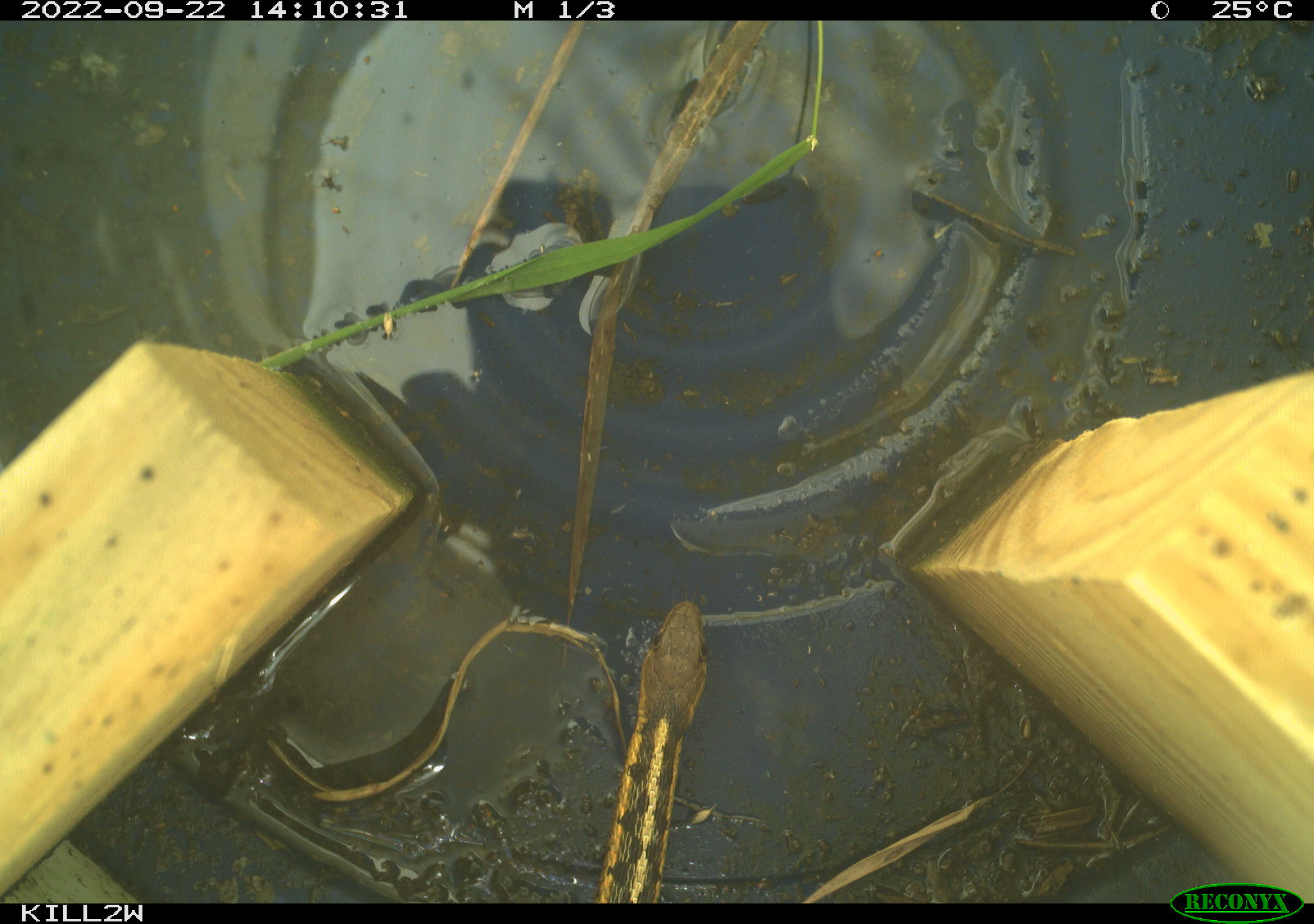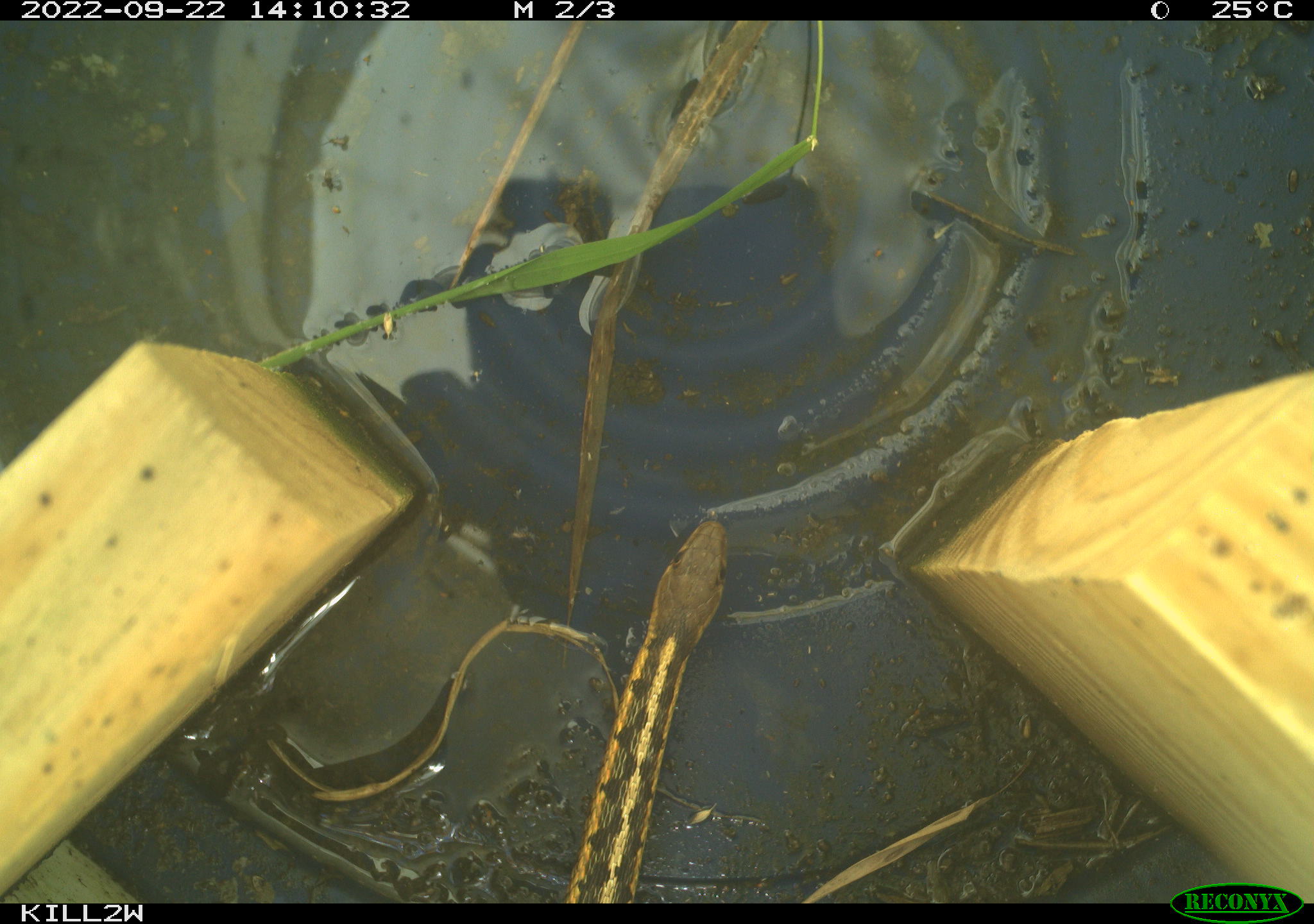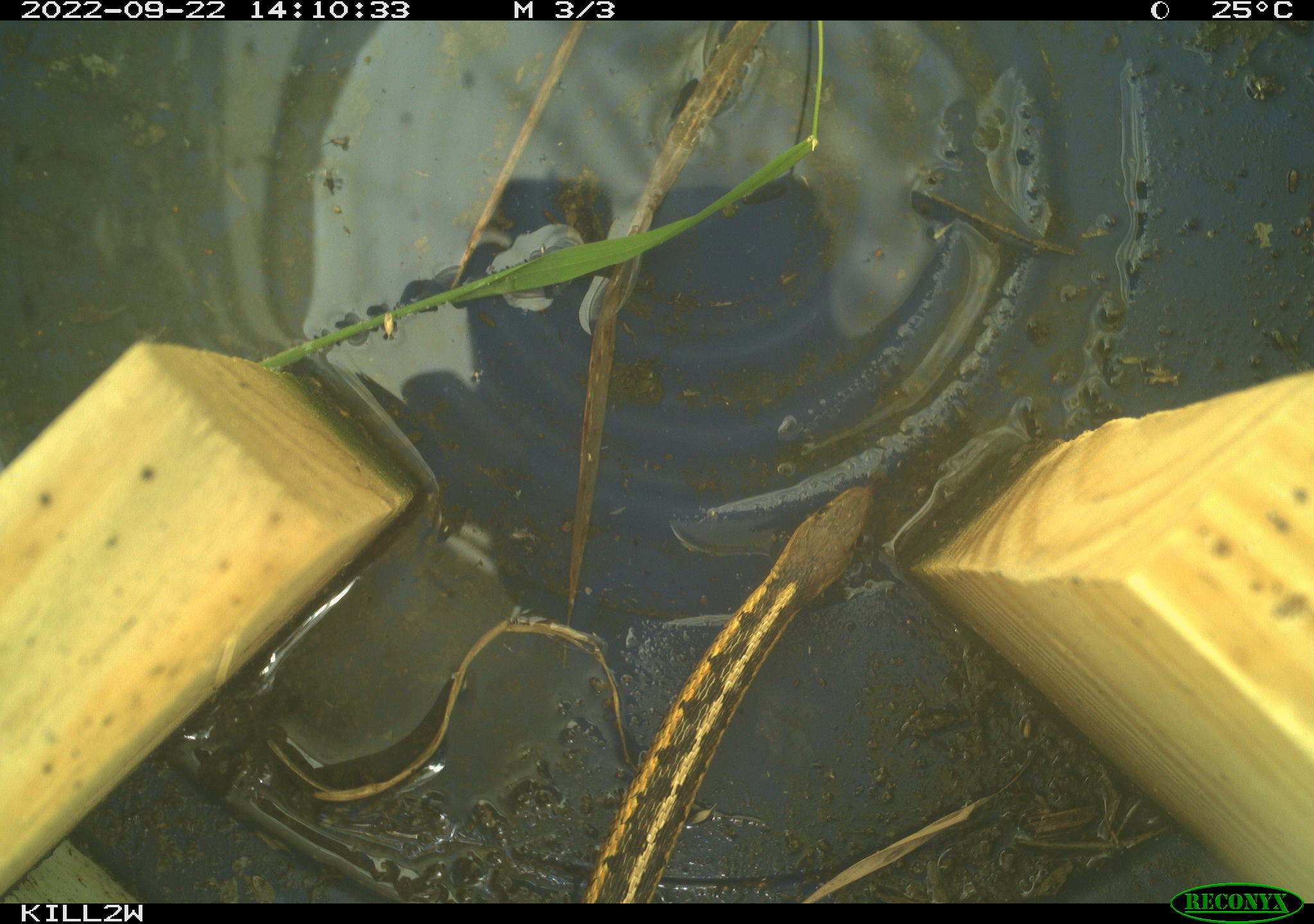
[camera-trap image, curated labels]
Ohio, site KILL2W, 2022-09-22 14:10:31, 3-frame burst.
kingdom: Animalia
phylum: Chordata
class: Reptilia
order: Squamata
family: Colubridae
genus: Thamnophis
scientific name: Thamnophis sirtalis sirtalis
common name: eastern gartersnake